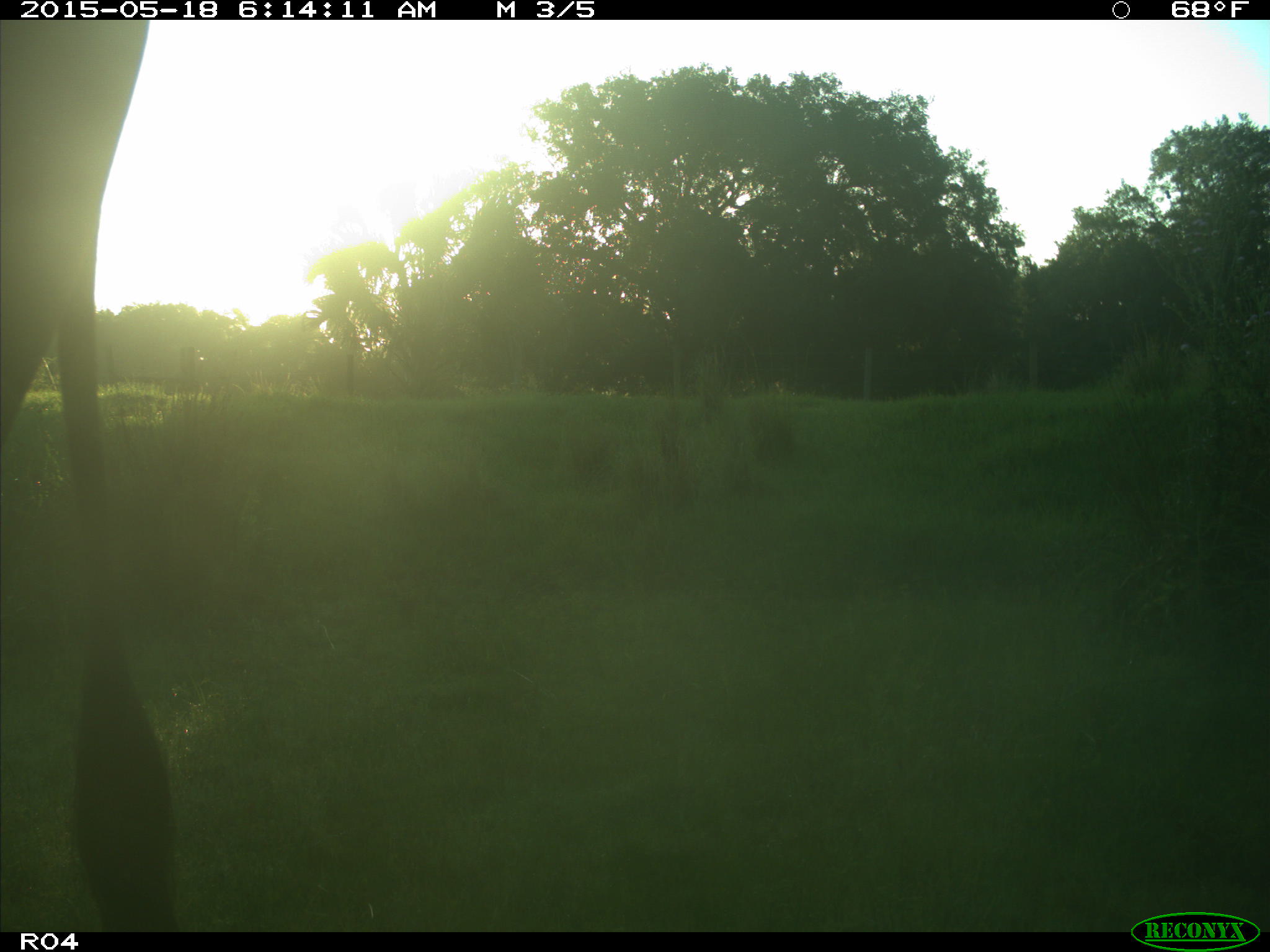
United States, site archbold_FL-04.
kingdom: Animalia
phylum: Chordata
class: Mammalia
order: Artiodactyla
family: Bovidae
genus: Bos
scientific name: Bos taurus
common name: domestic cow